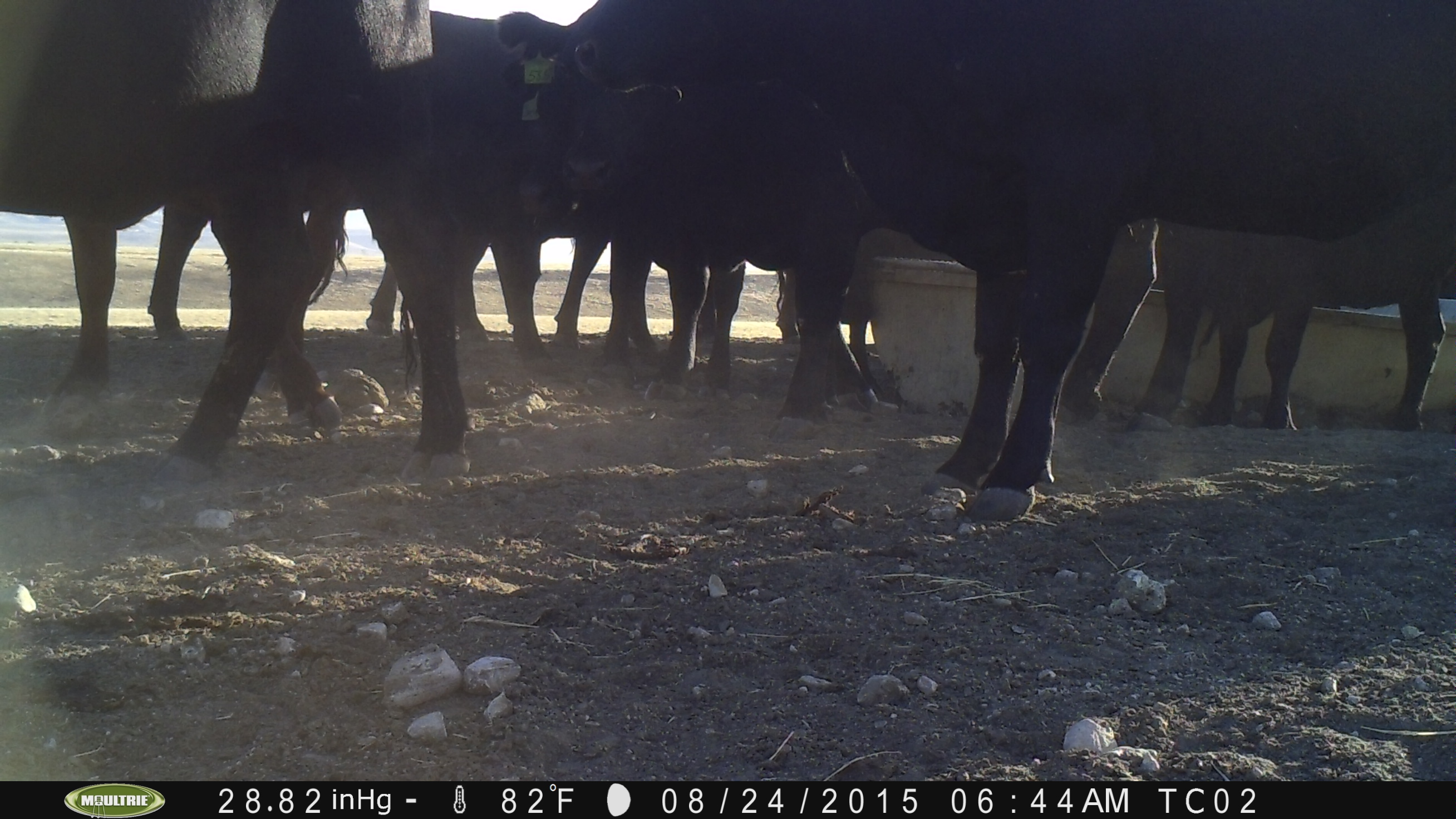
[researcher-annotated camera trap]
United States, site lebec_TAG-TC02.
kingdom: Animalia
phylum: Chordata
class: Mammalia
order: Artiodactyla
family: Bovidae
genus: Bos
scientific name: Bos taurus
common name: domestic cow